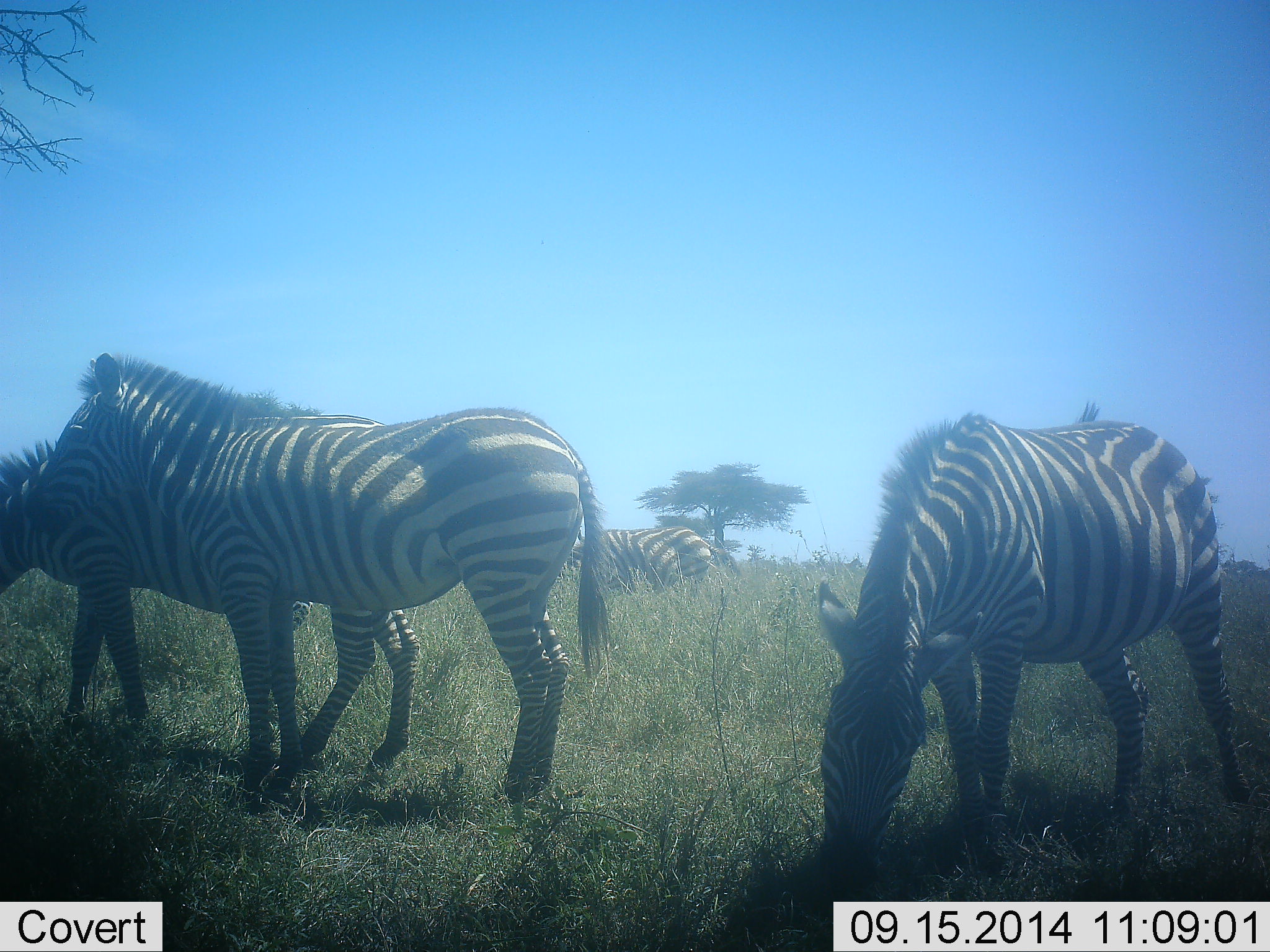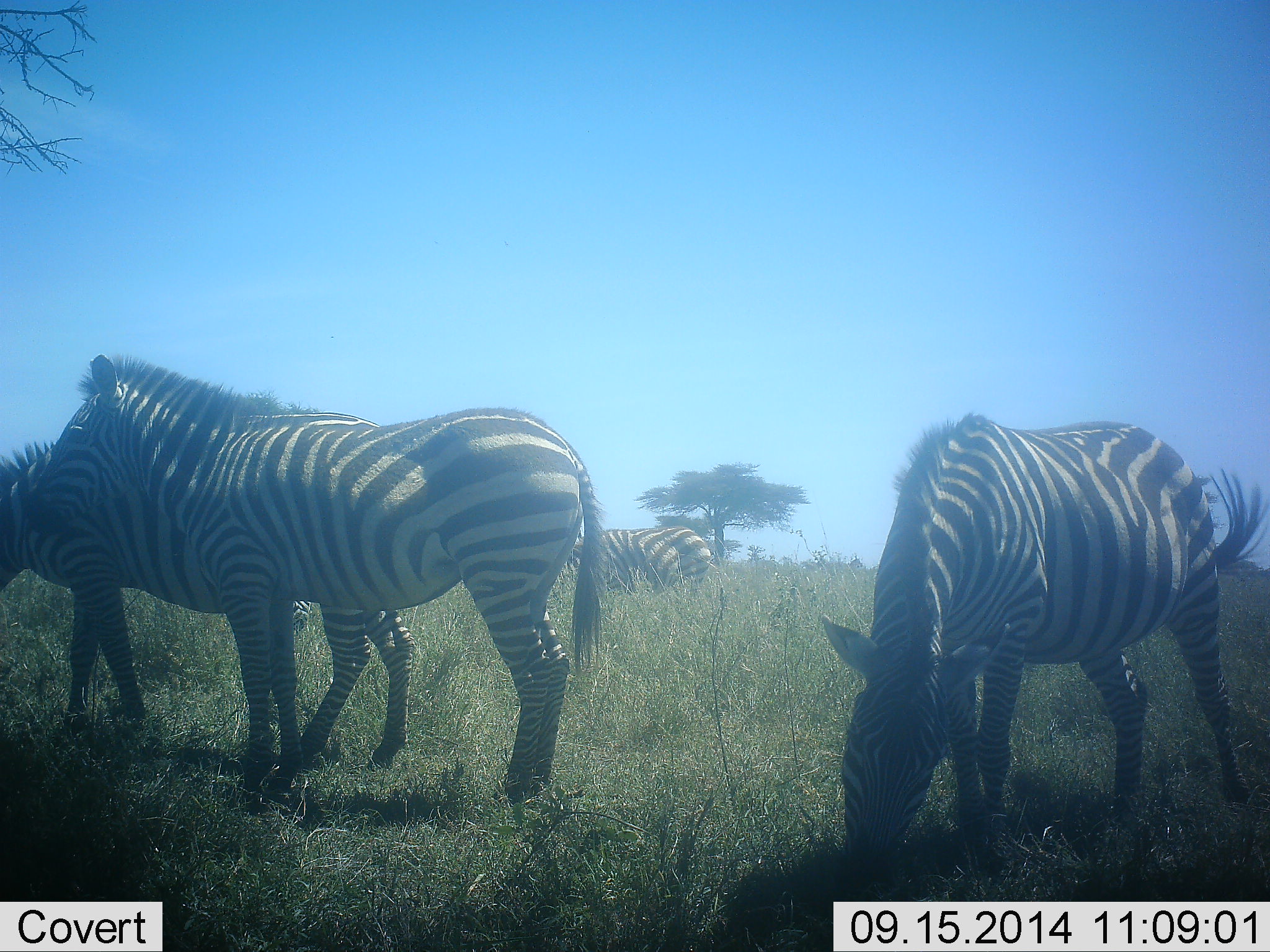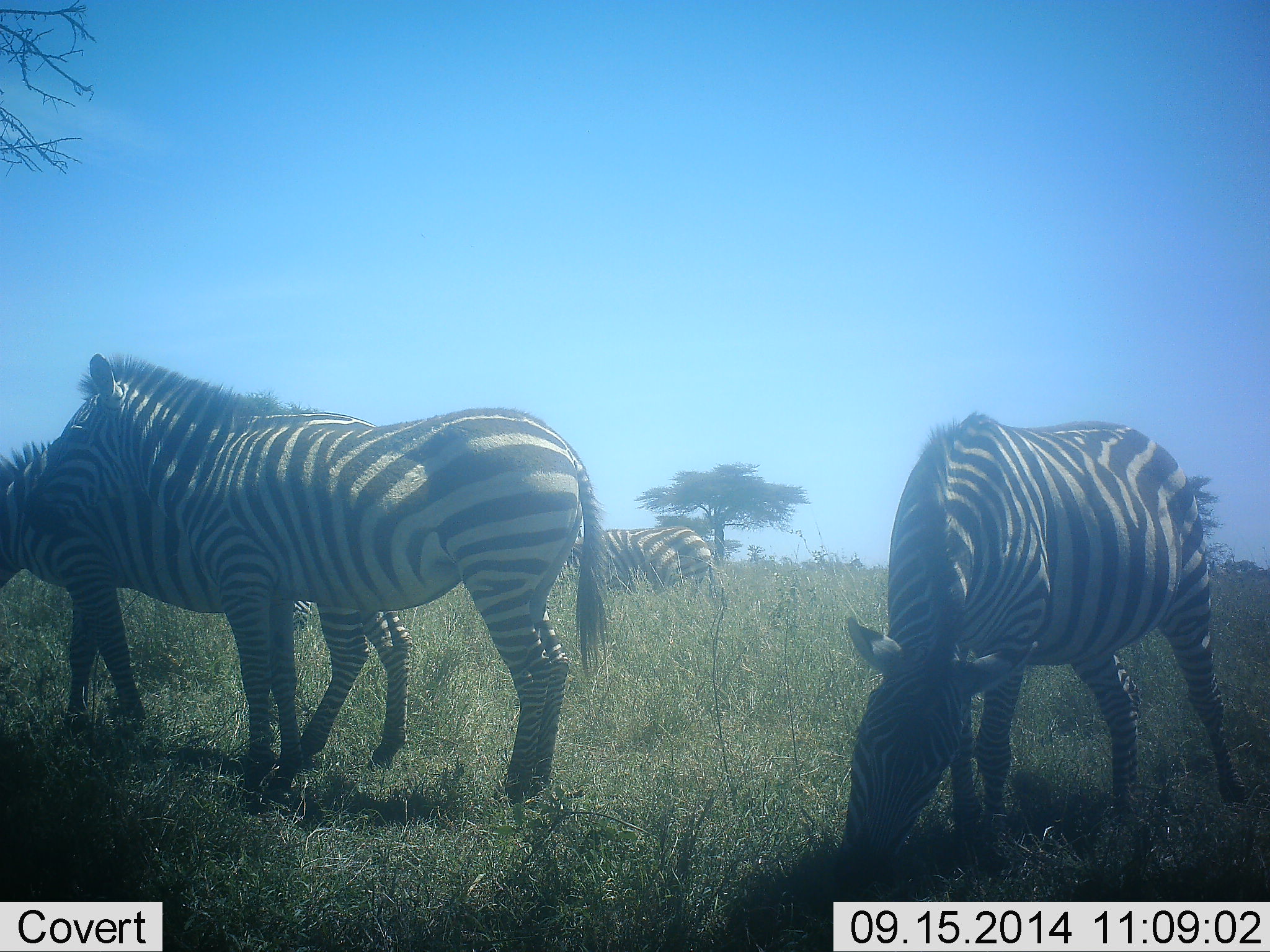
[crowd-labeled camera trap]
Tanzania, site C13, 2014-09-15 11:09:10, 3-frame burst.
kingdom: Animalia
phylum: Chordata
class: Mammalia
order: Perissodactyla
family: Equidae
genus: Equus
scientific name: Equus quagga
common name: plains zebra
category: zebra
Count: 5.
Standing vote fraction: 70%.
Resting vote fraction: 20%.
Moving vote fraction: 10%.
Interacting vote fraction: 0%.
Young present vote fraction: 0%.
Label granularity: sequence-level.